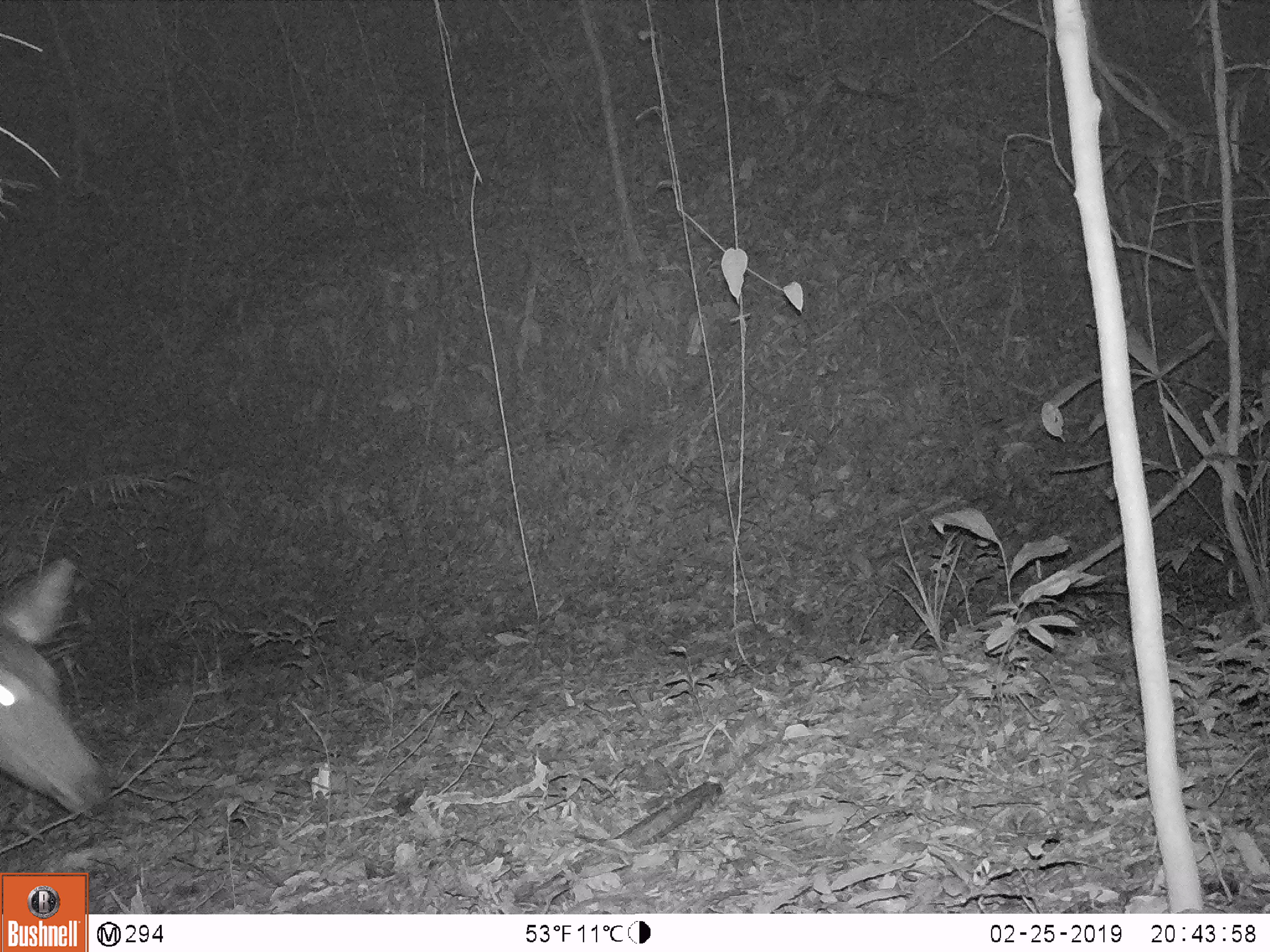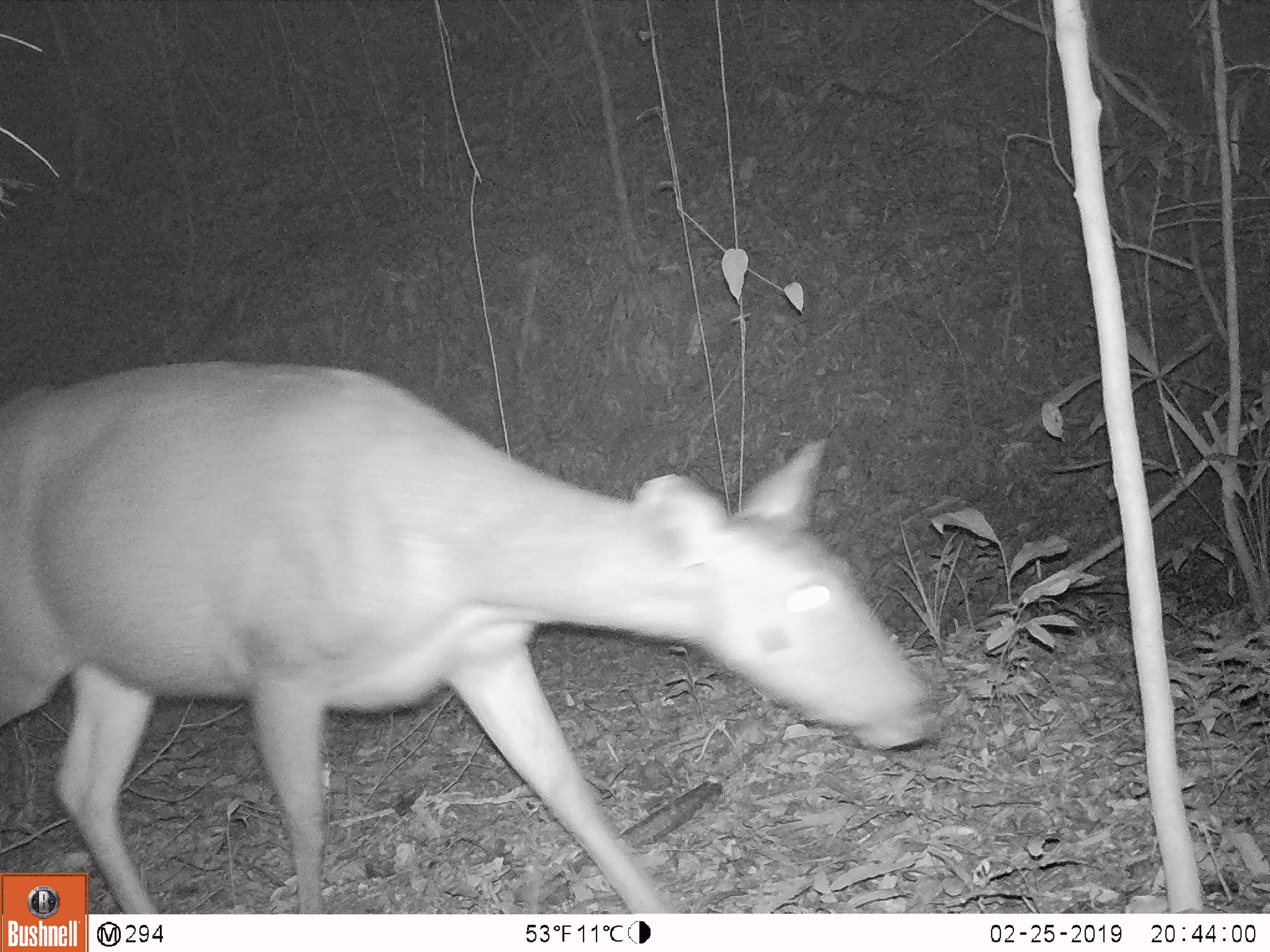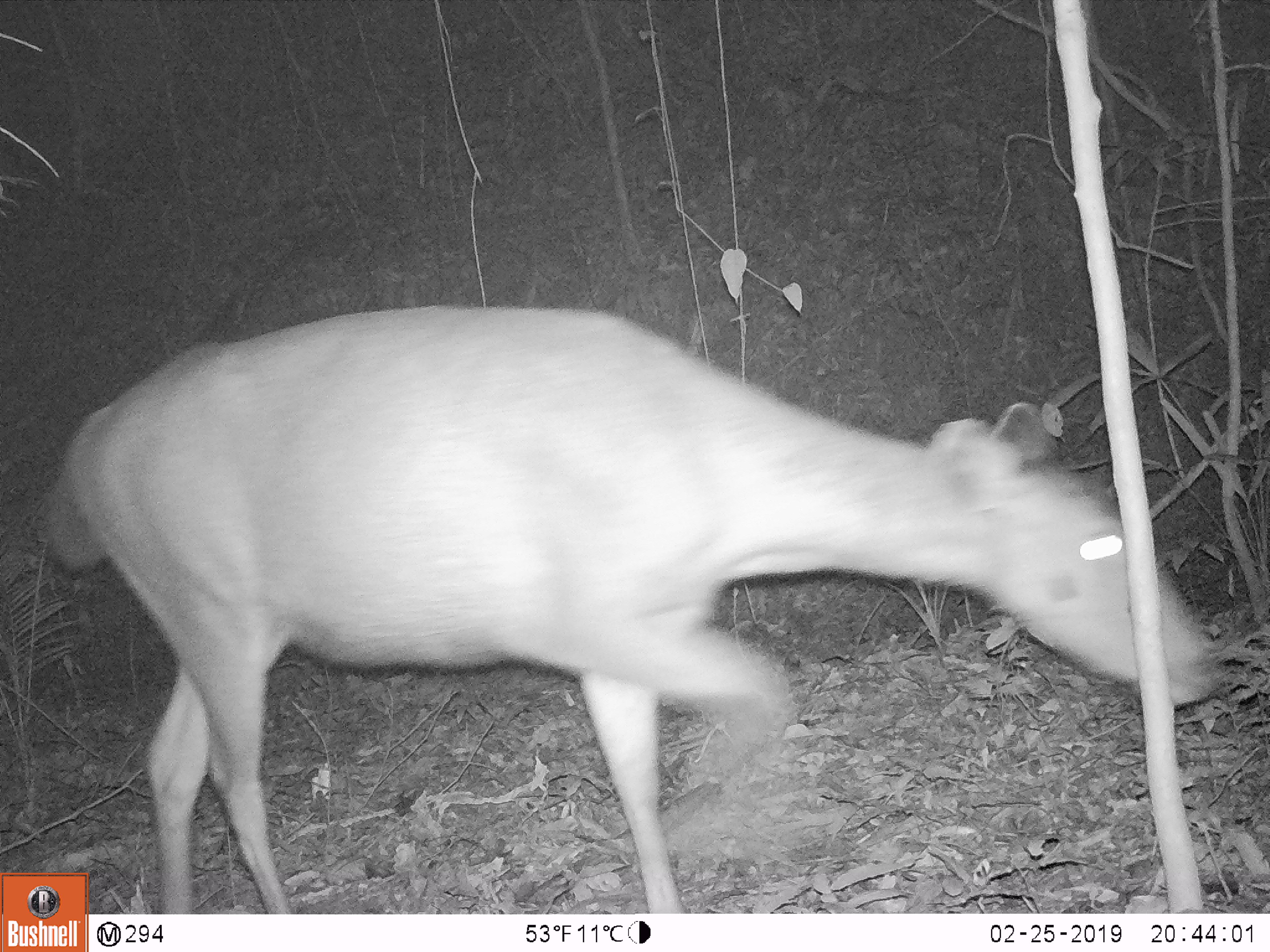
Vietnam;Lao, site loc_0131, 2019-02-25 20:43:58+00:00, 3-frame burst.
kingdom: Animalia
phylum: Chordata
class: Mammalia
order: Artiodactyla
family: Cervidae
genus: Rusa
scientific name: Rusa unicolor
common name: sambar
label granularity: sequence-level